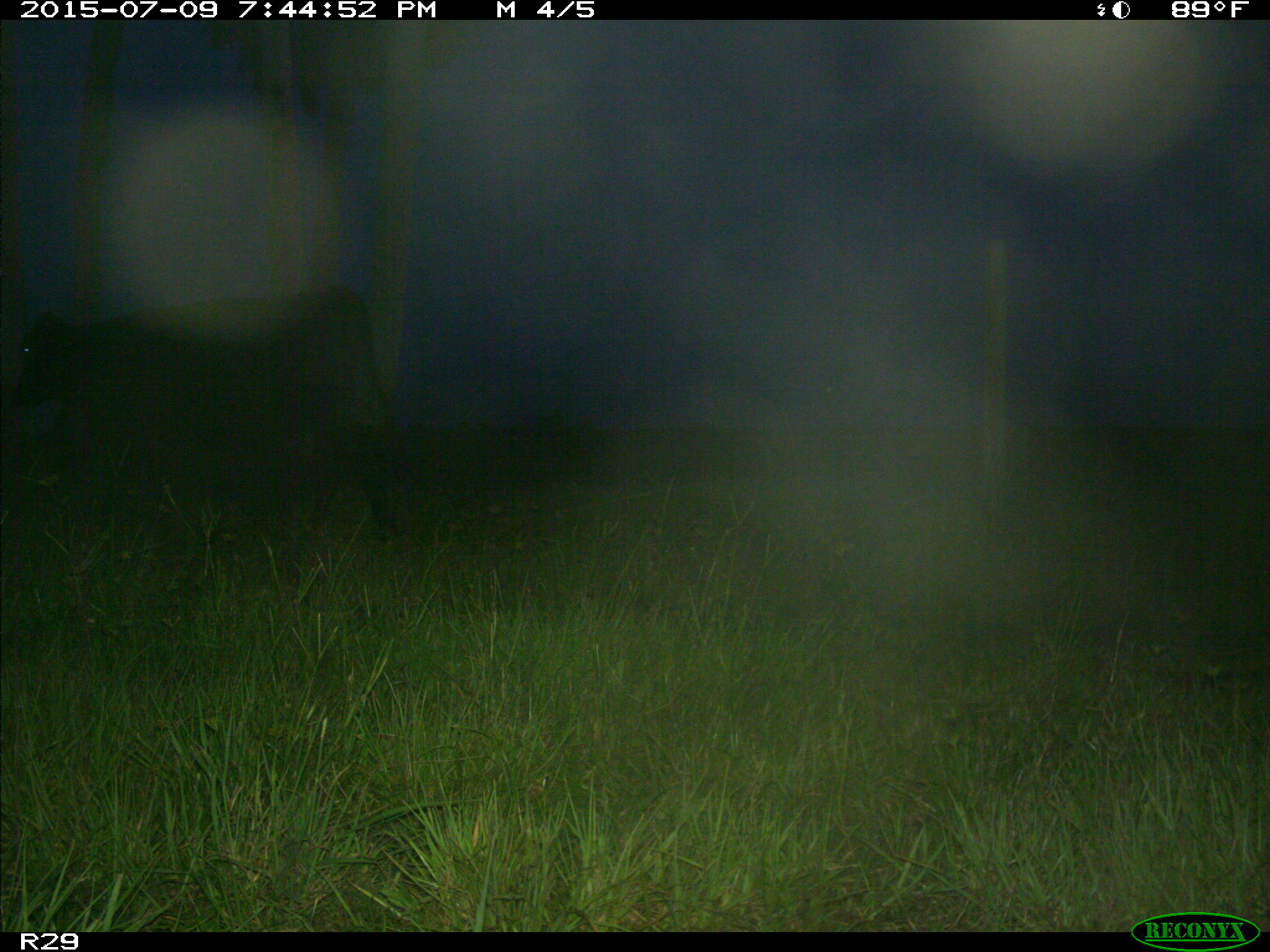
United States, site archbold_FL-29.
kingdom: Animalia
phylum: Chordata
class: Mammalia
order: Artiodactyla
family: Bovidae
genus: Bos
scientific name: Bos taurus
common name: domestic cow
Bos taurus (domestic cow).